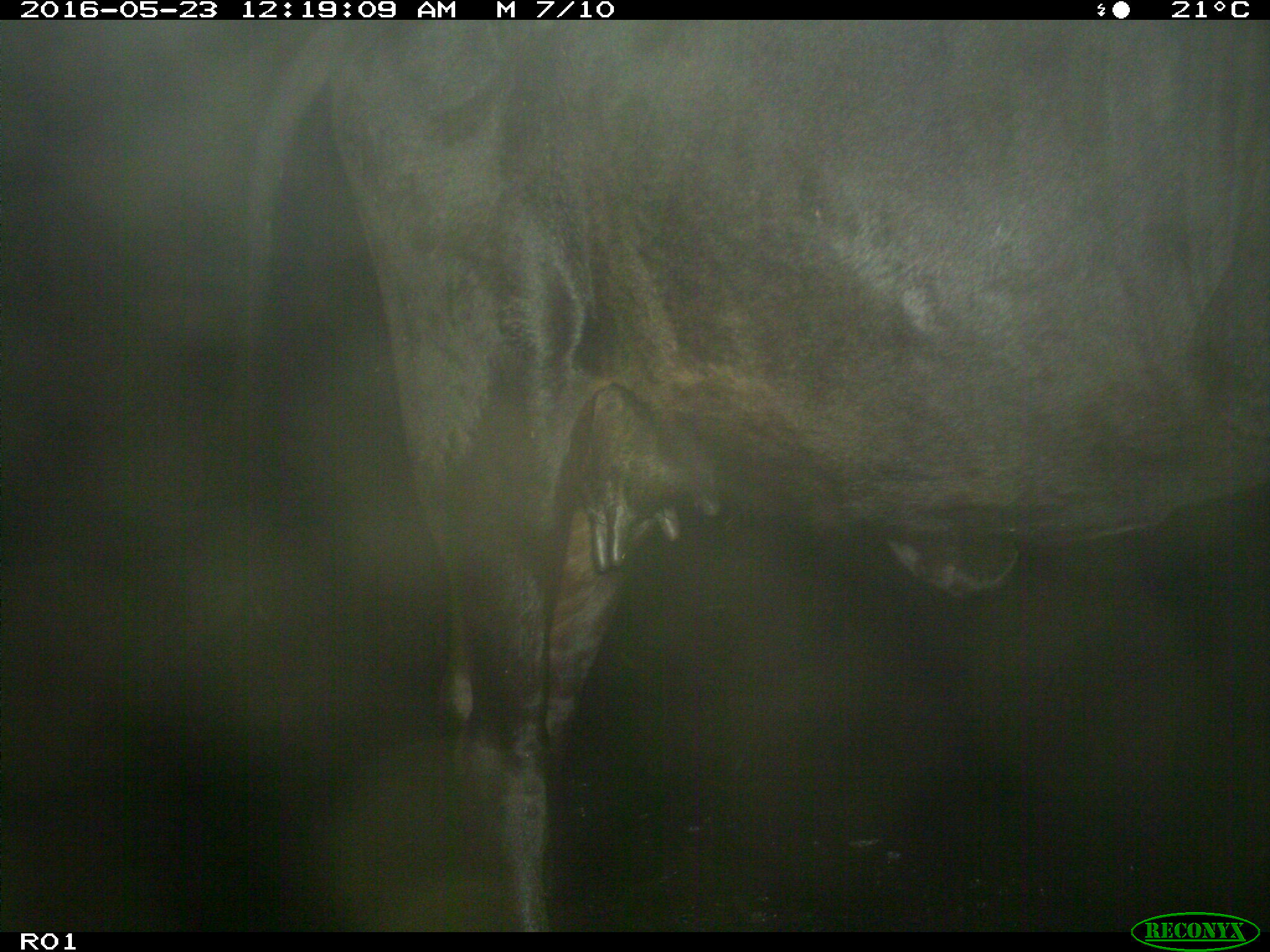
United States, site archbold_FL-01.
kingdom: Animalia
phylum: Chordata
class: Mammalia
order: Artiodactyla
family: Bovidae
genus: Bos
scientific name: Bos taurus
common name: domestic cow